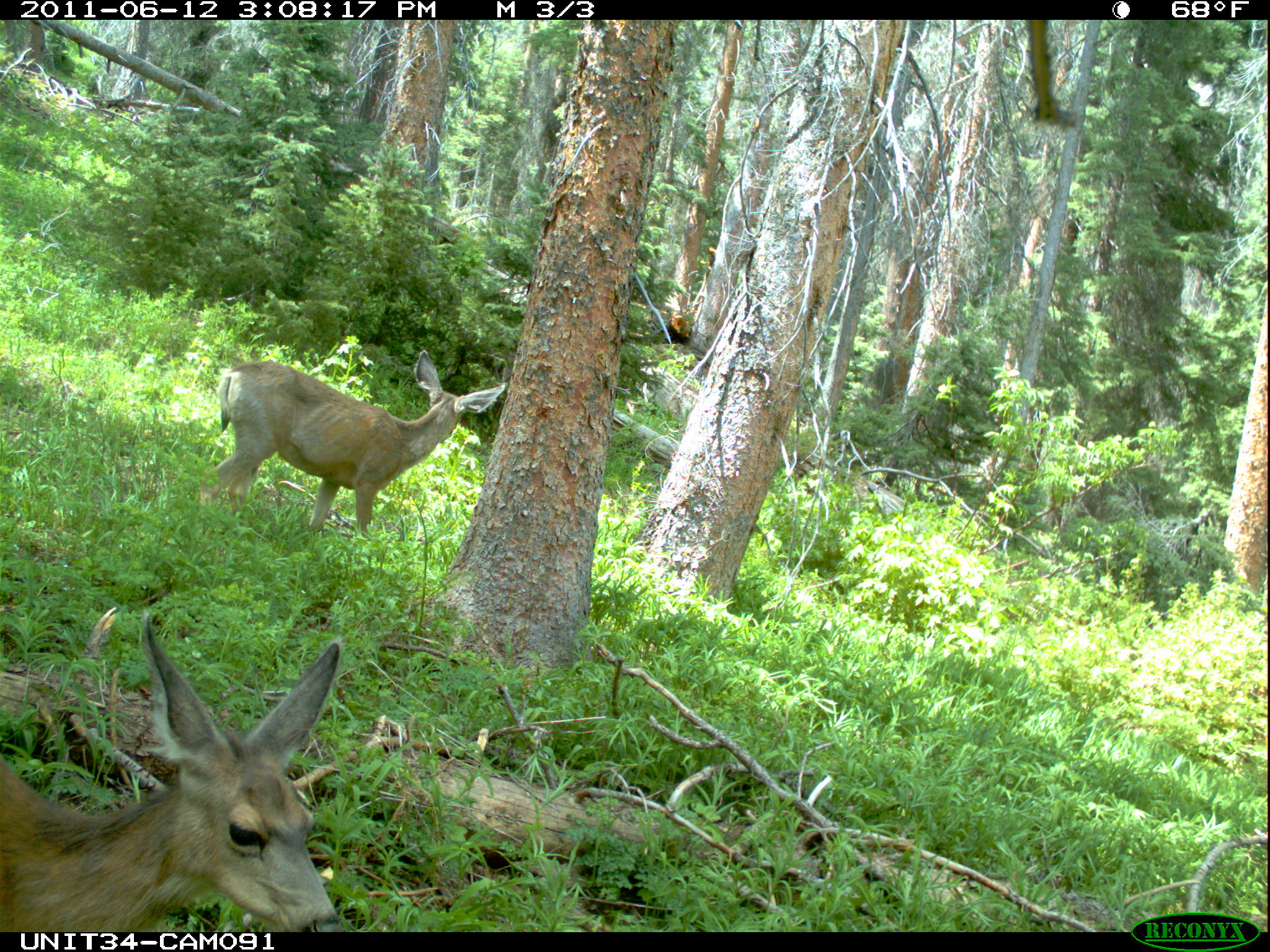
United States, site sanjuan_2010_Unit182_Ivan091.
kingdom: Animalia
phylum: Chordata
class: Mammalia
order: Artiodactyla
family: Cervidae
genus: Odocoileus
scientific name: Odocoileus hemionus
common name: mule deer